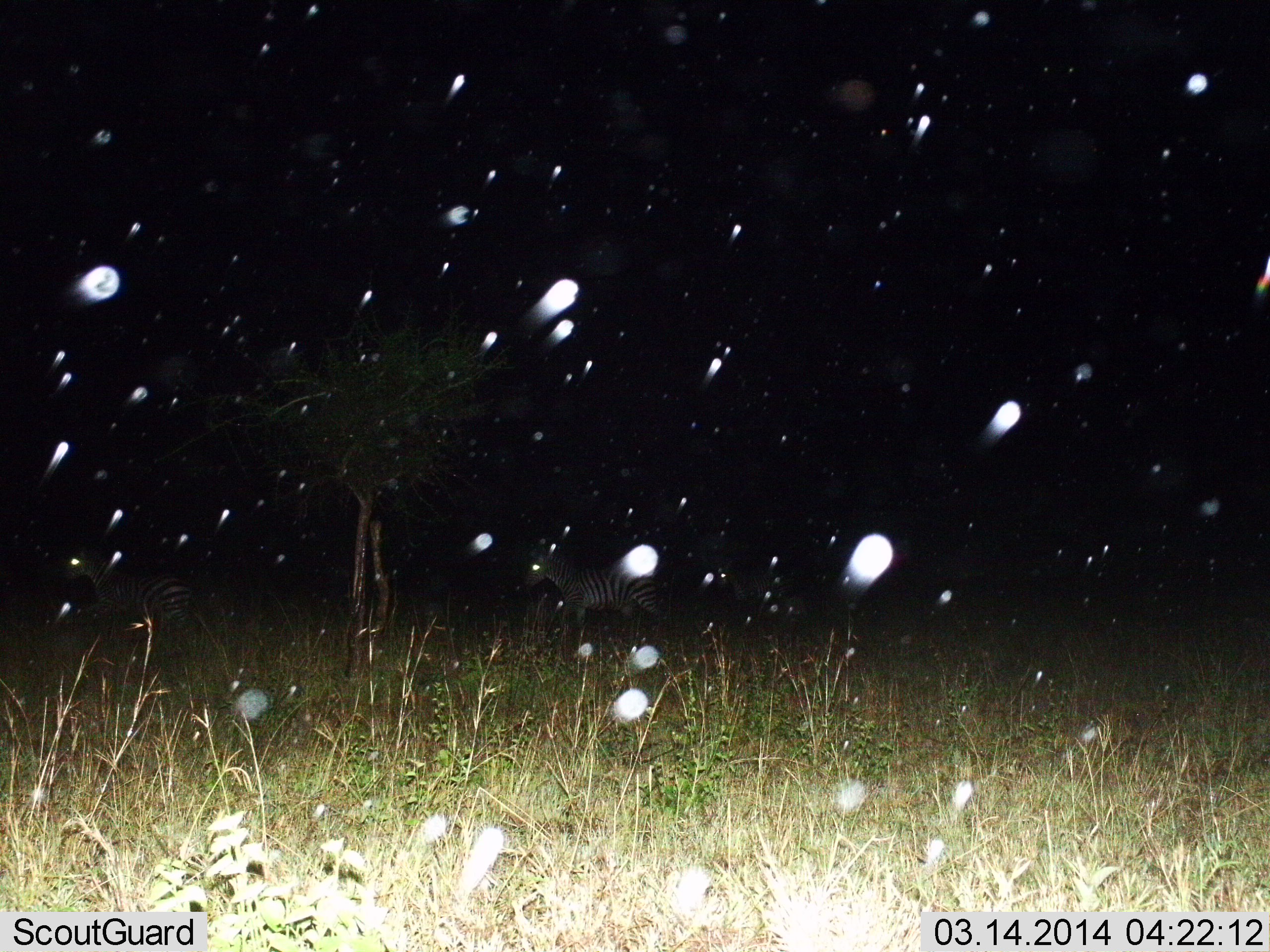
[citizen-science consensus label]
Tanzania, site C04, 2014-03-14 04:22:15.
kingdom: Animalia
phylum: Chordata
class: Mammalia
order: Perissodactyla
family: Equidae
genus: Equus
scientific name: Equus quagga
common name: plains zebra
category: zebra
Zebra (plains zebra) (Equus quagga), count 2. Behavior (volunteer vote fractions): standing 30%, resting 10%, moving 70%, interacting 0%. Young present (vote fraction): 0%. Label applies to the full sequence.